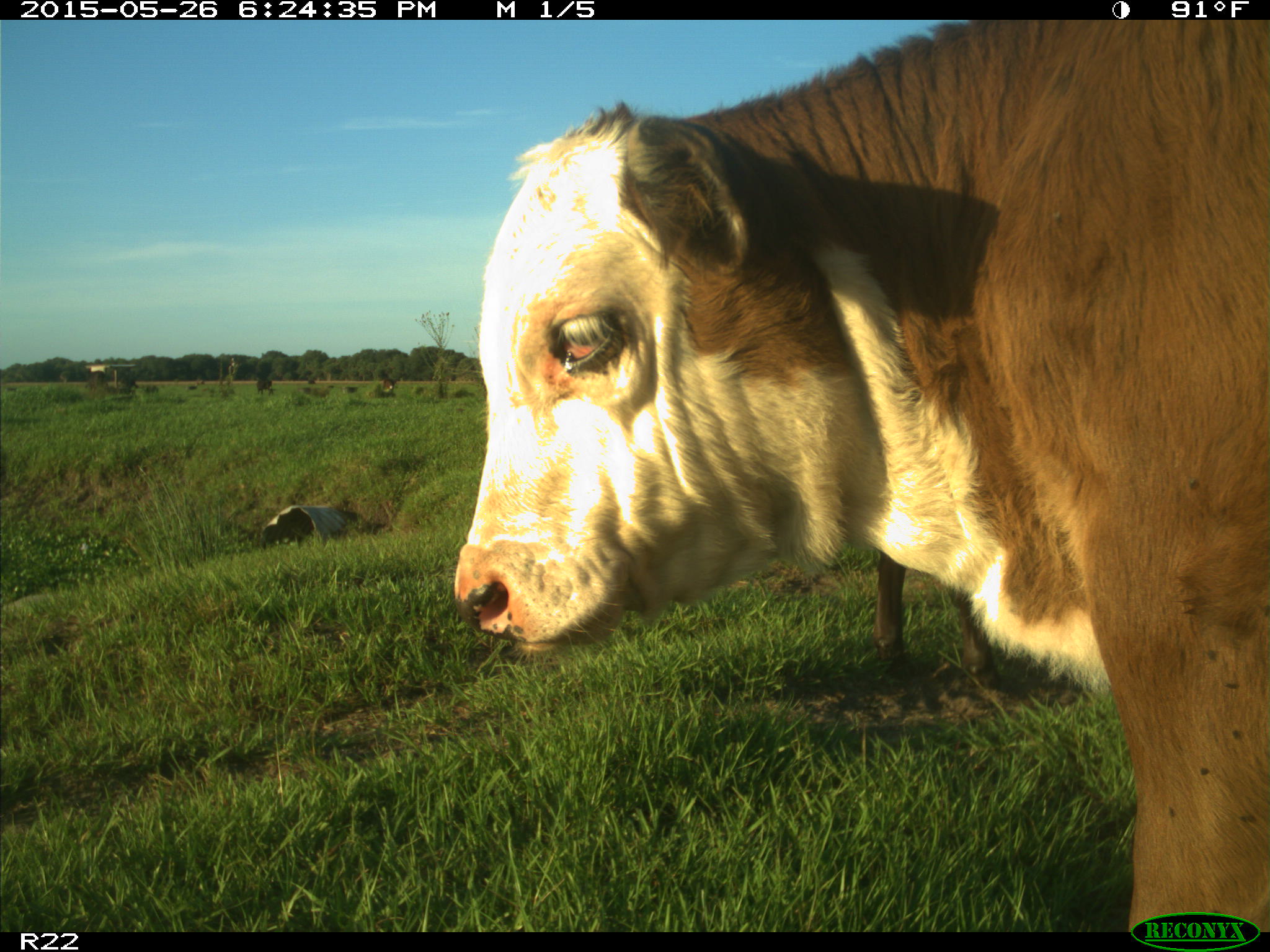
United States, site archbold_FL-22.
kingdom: Animalia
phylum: Chordata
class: Mammalia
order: Artiodactyla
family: Bovidae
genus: Bos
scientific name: Bos taurus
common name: domestic cow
Bos taurus (domestic cow).